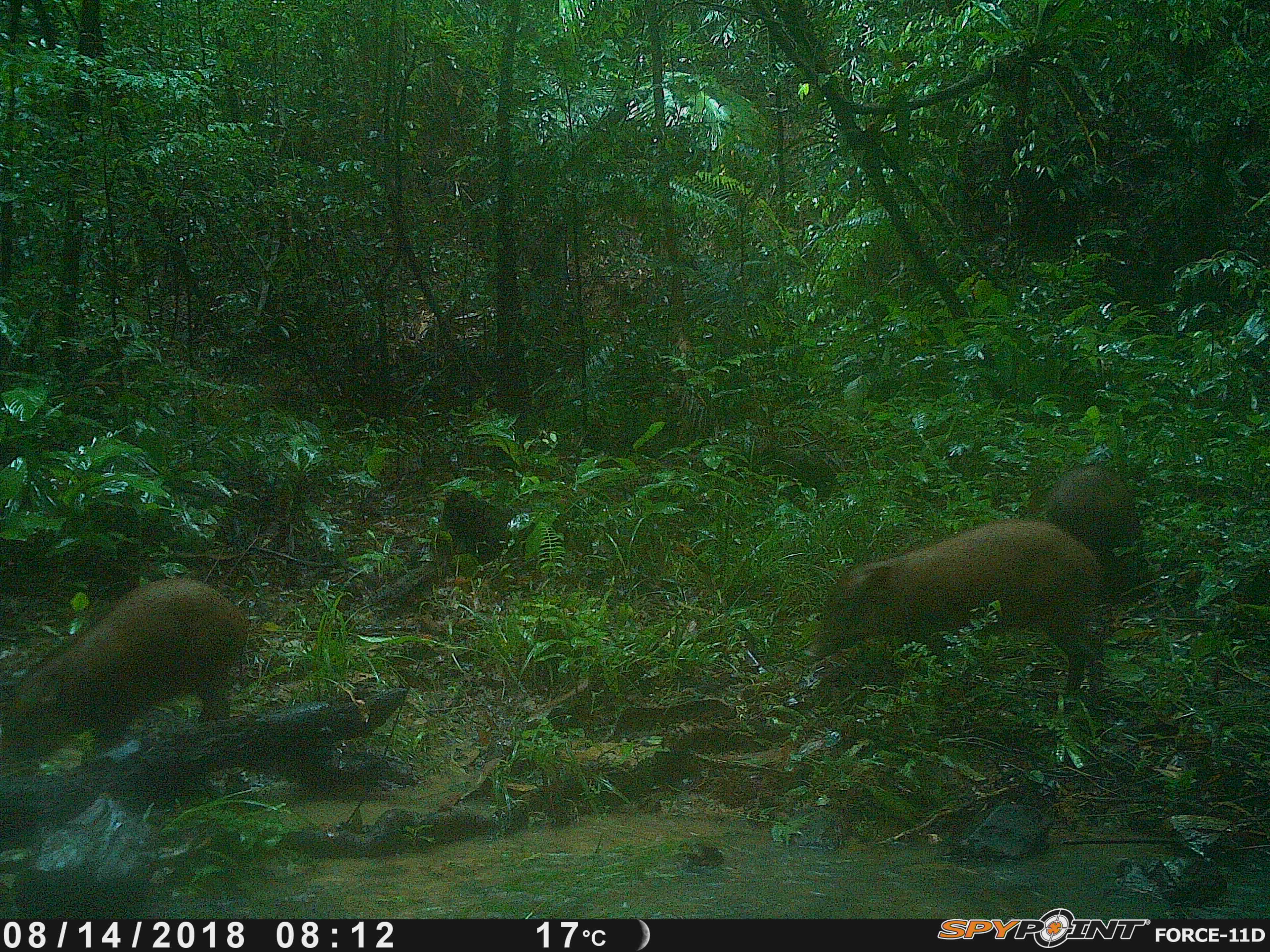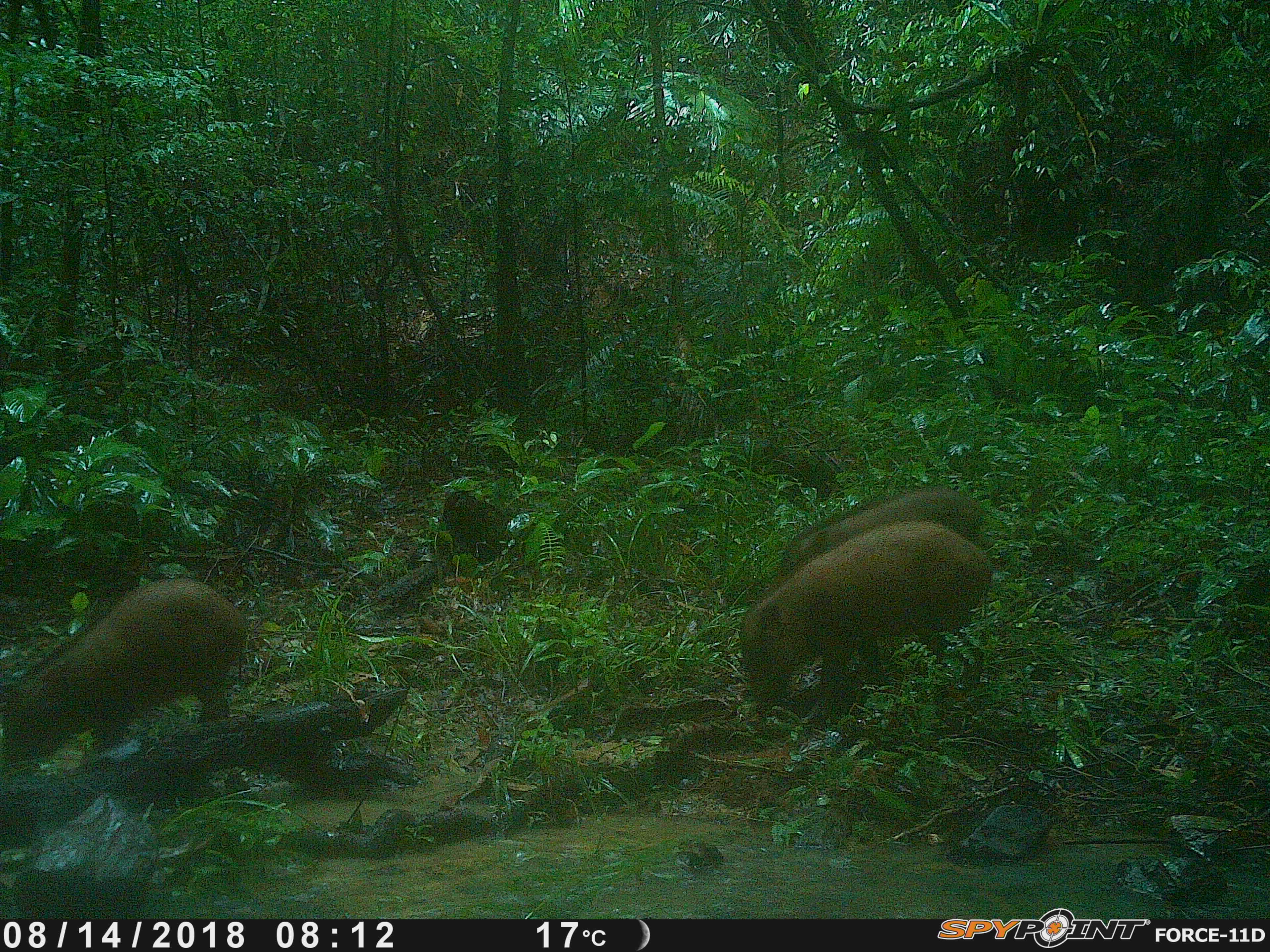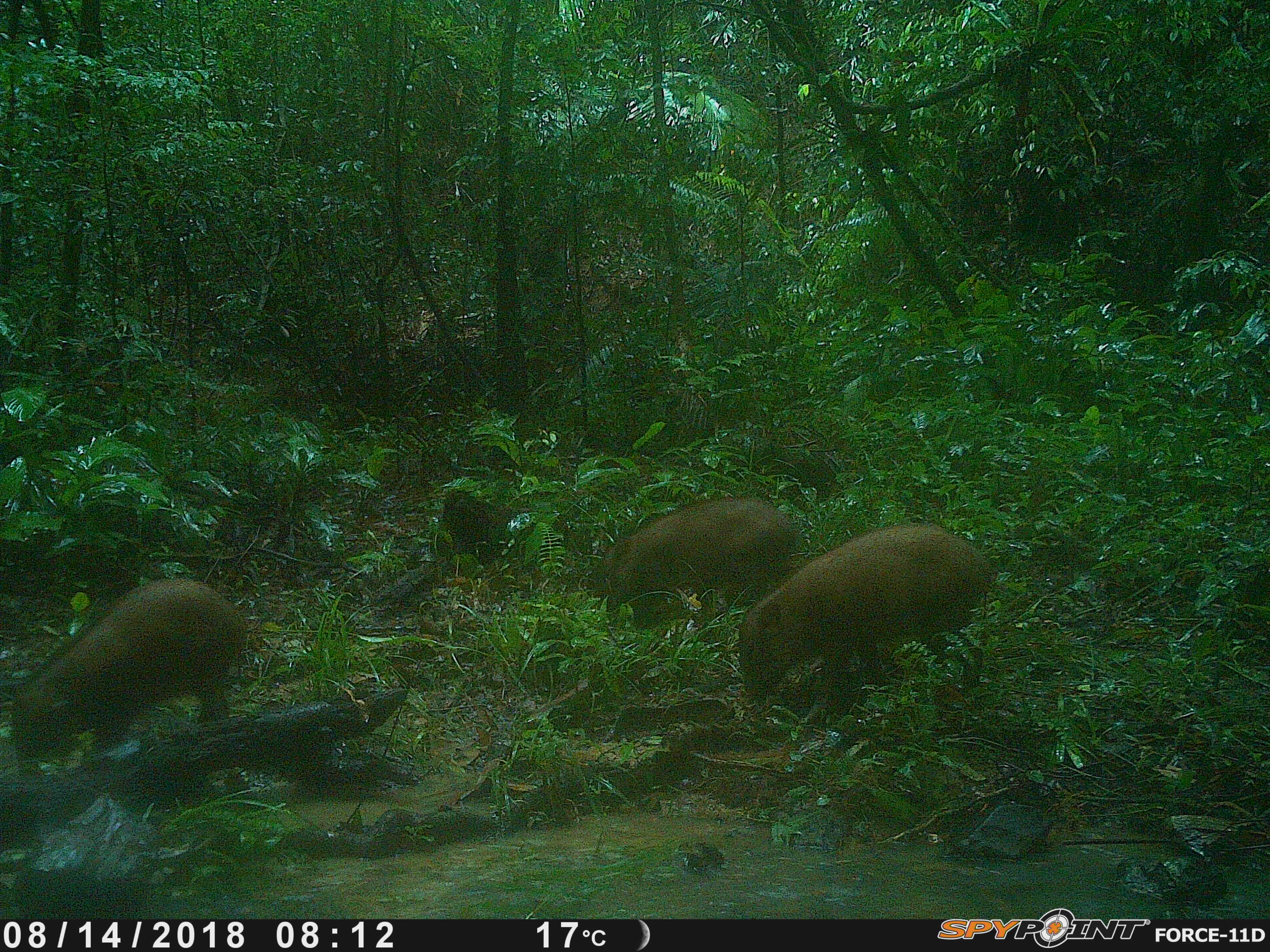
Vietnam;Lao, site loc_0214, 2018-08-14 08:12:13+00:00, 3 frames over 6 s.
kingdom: Animalia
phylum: Chordata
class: Mammalia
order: Artiodactyla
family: Suidae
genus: Sus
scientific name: Sus scrofa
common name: eurasian wild pig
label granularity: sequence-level